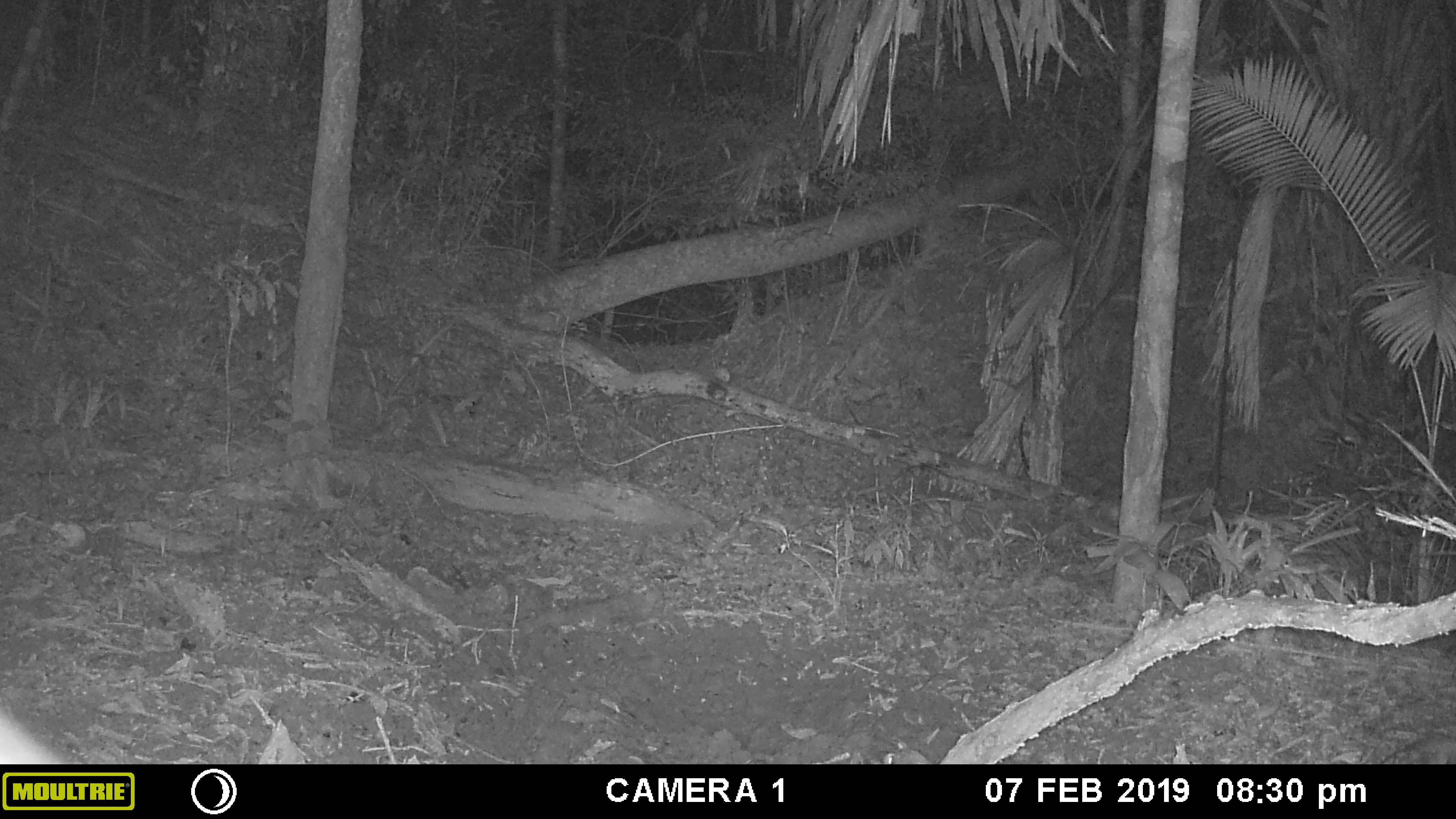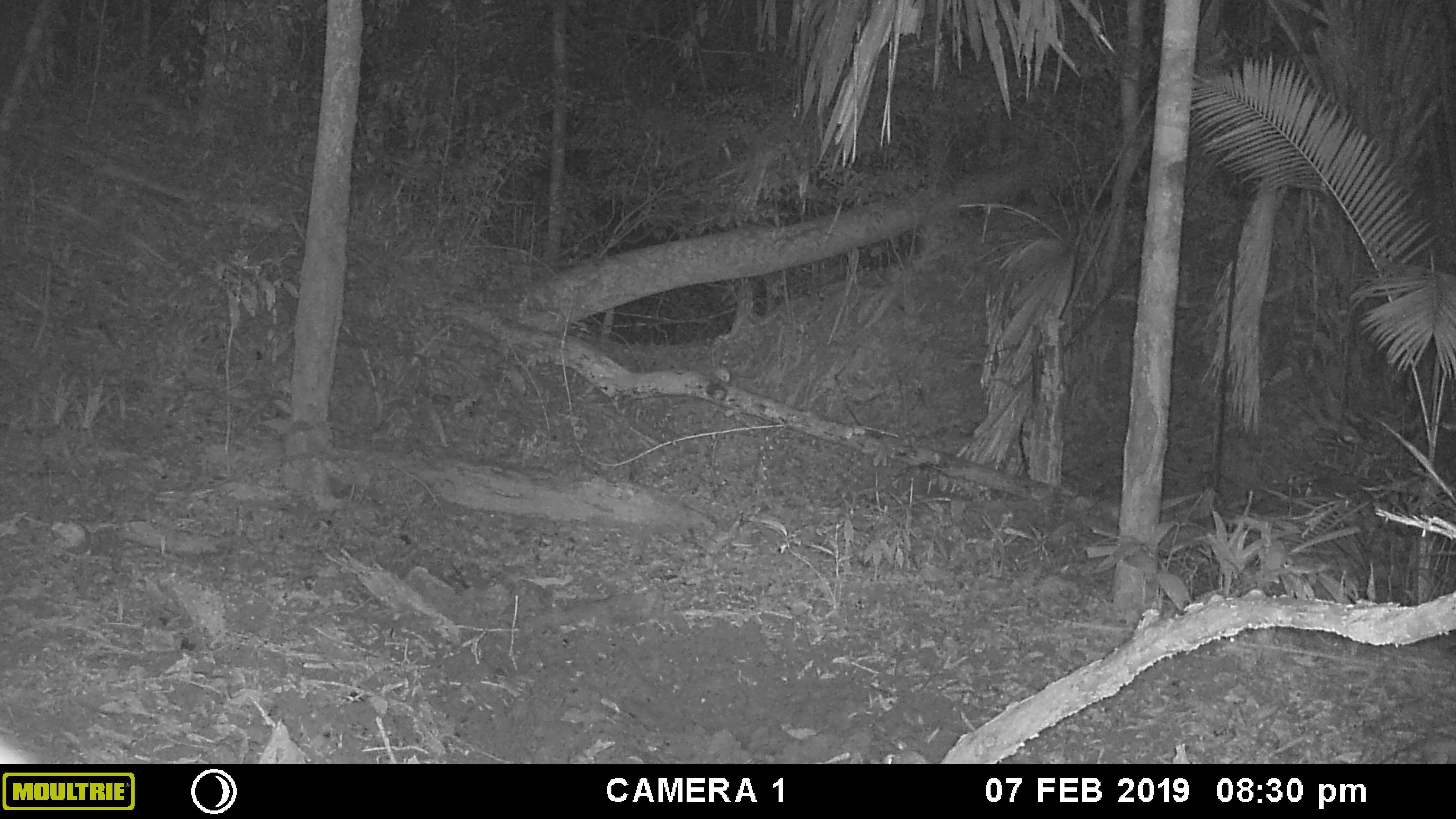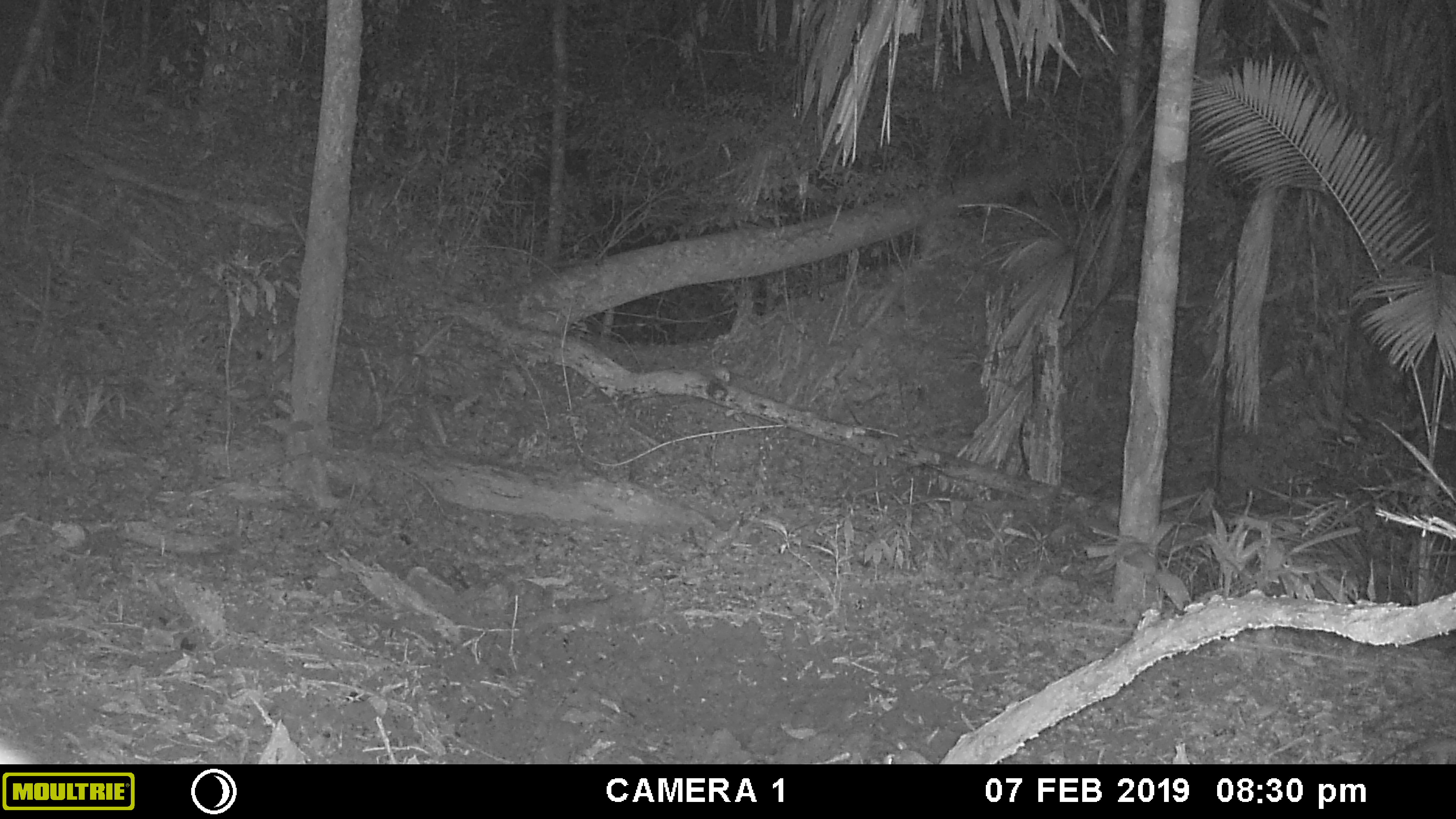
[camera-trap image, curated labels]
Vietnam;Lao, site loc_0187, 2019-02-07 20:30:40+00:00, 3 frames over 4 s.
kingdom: Animalia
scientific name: Animalia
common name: animal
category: unidentified animal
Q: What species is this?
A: Unidentified animal (animal) (Animalia).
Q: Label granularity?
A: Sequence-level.